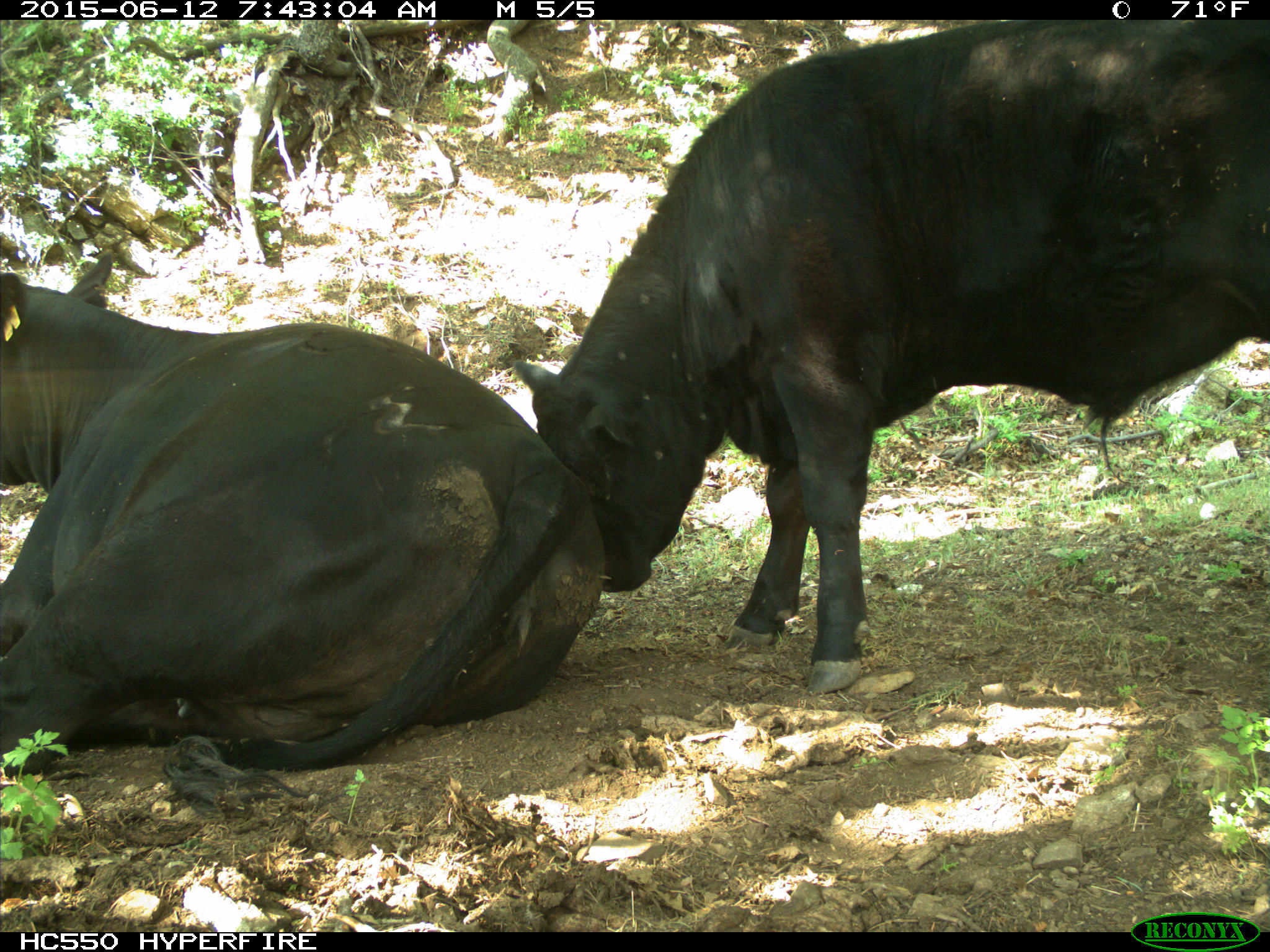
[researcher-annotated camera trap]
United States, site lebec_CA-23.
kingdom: Animalia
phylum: Chordata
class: Mammalia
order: Artiodactyla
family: Bovidae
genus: Bos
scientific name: Bos taurus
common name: domestic cow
Bos taurus (domestic cow).